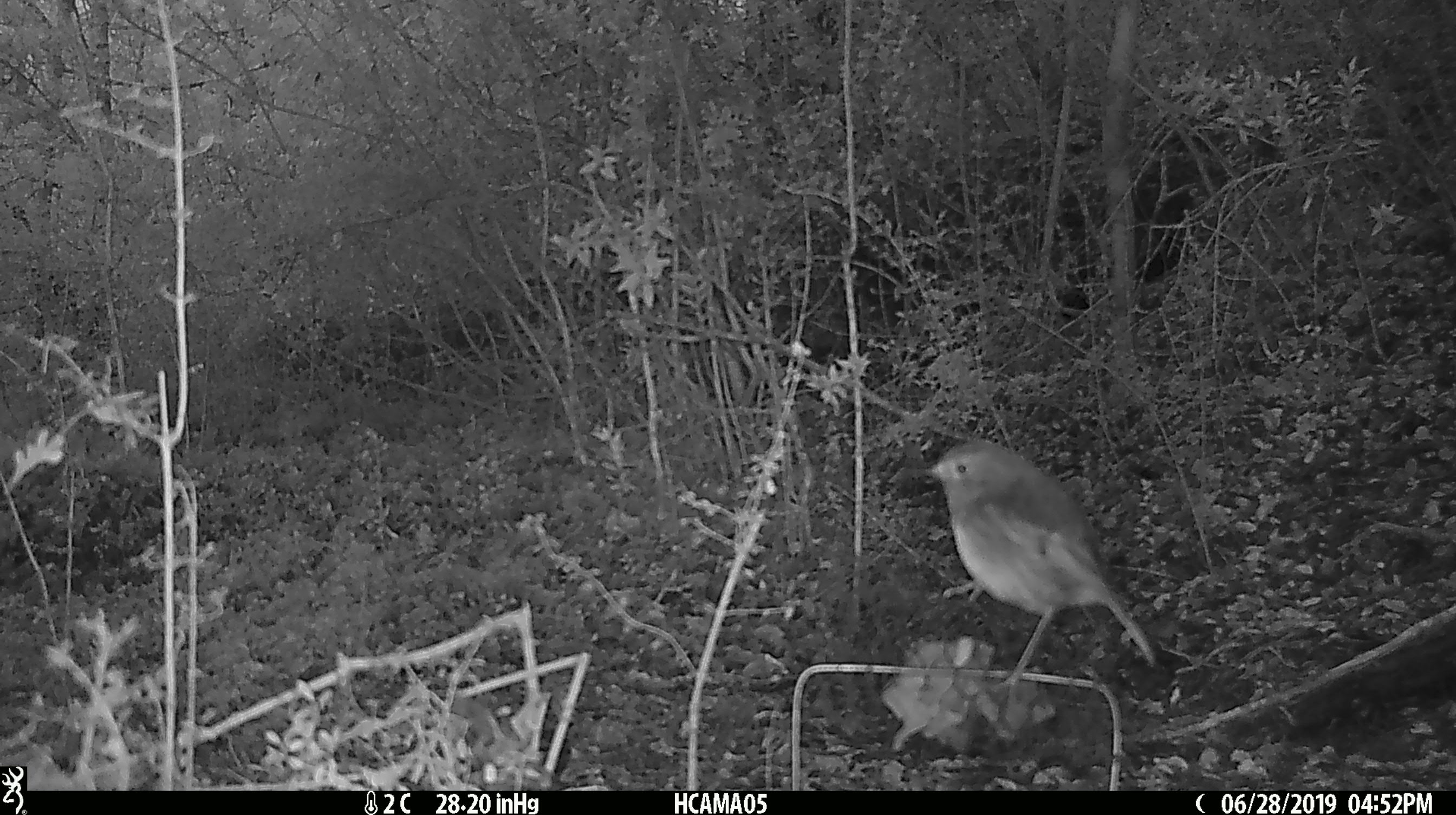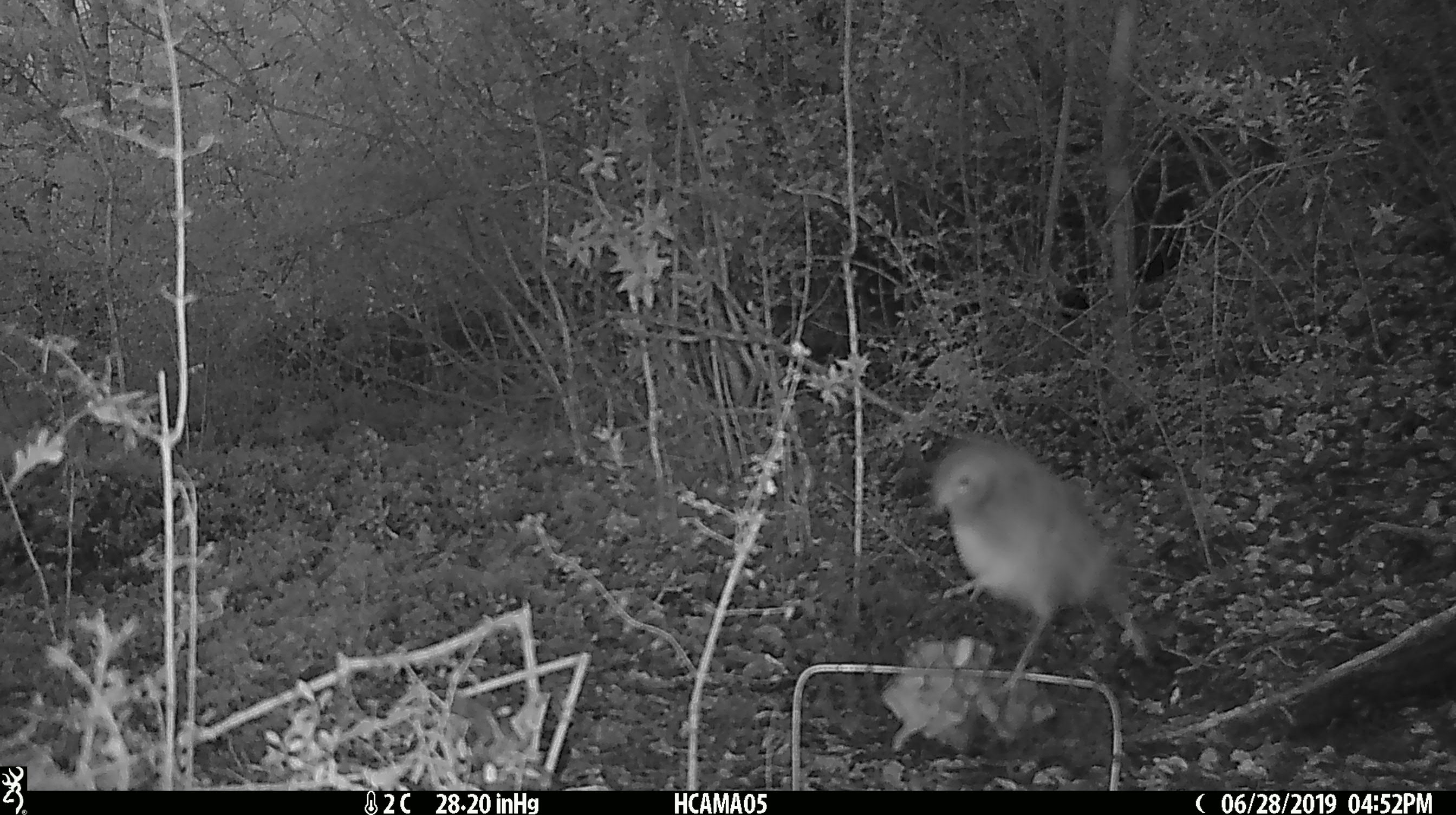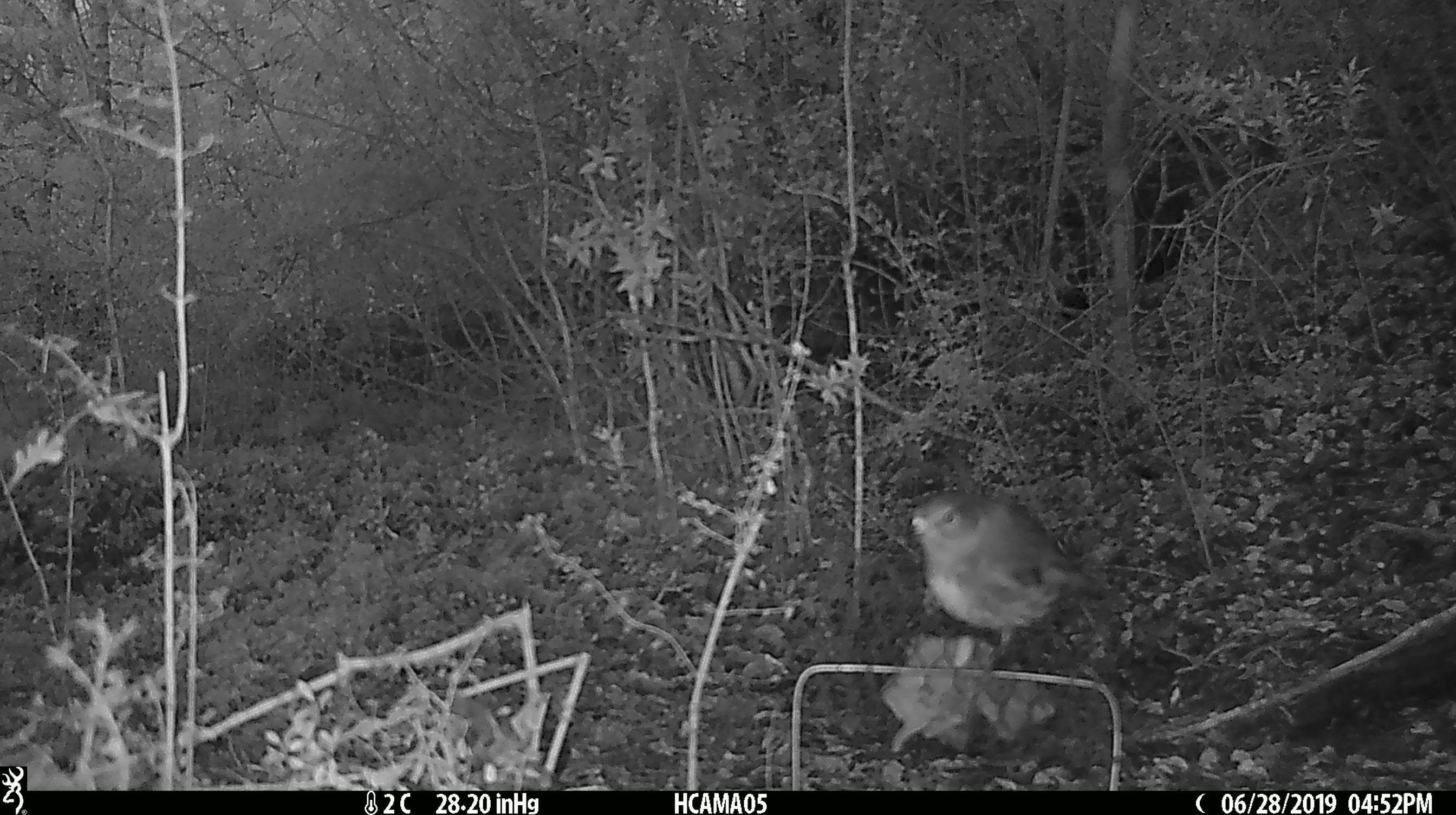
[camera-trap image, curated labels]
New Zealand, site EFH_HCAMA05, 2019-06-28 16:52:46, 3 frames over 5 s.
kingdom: Animalia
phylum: Chordata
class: Aves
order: Passeriformes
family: Petroicidae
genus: Petroica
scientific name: Petroica australis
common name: new zealand robin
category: robin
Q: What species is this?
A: Robin (new zealand robin) (Petroica australis).